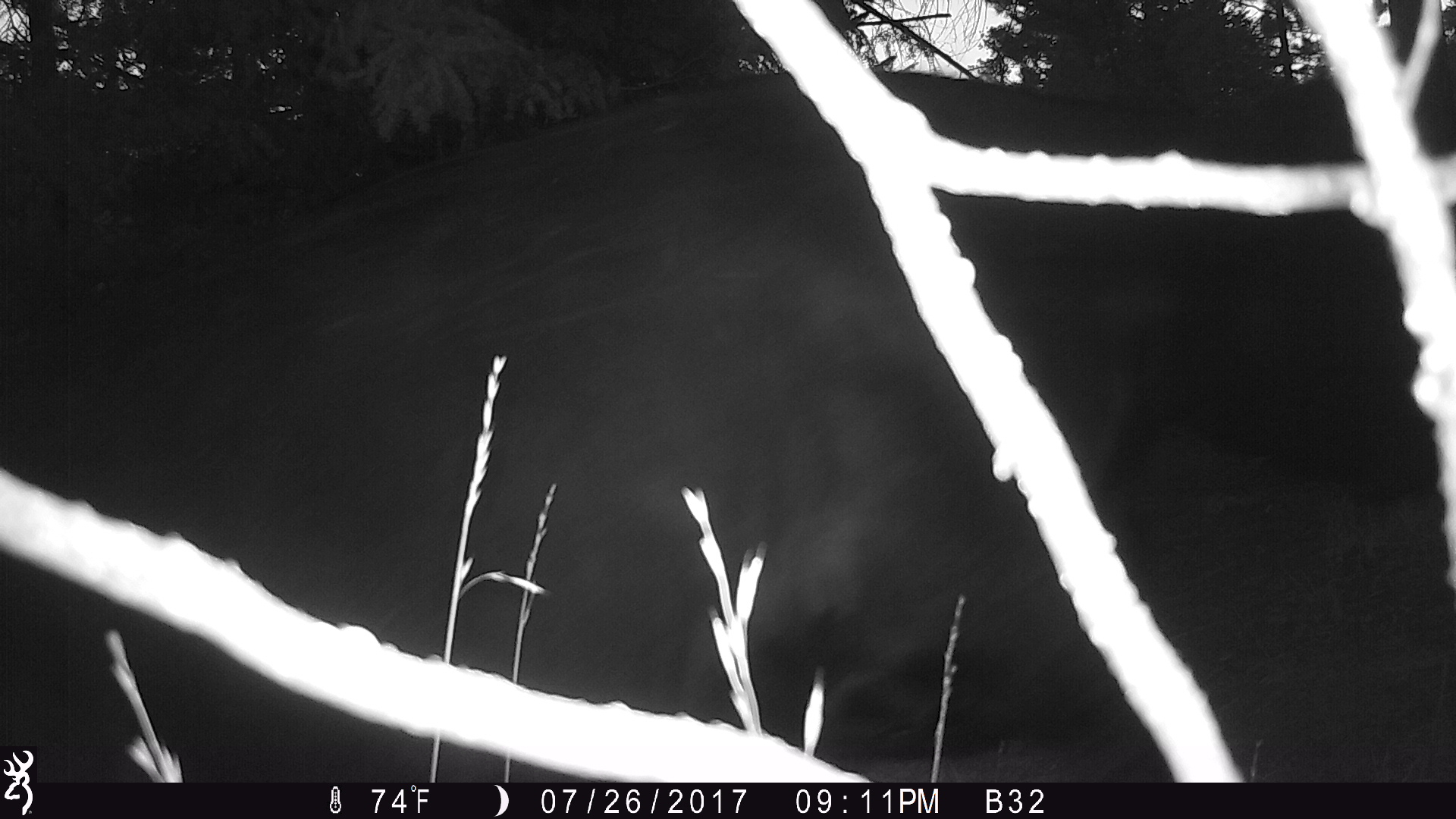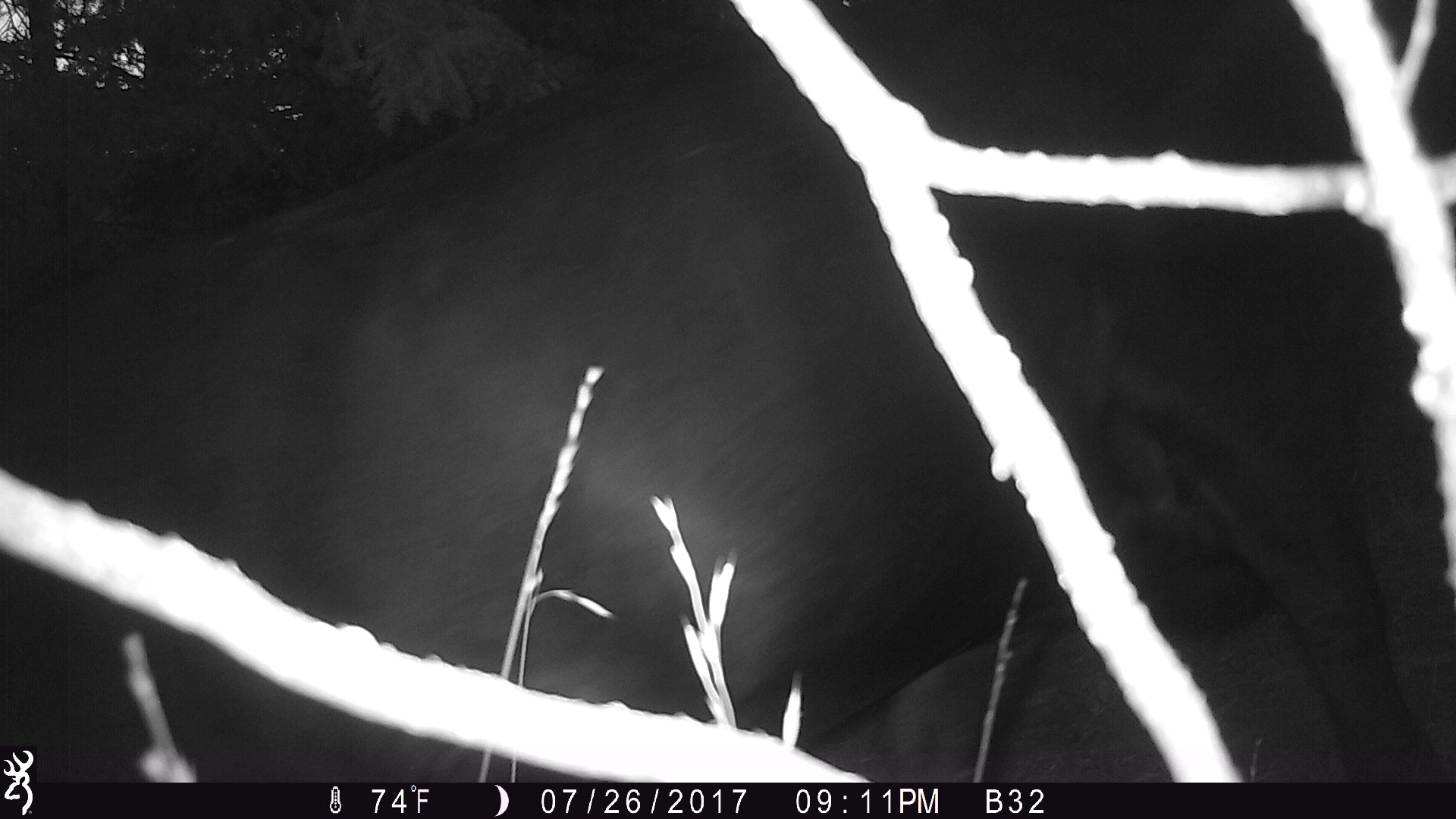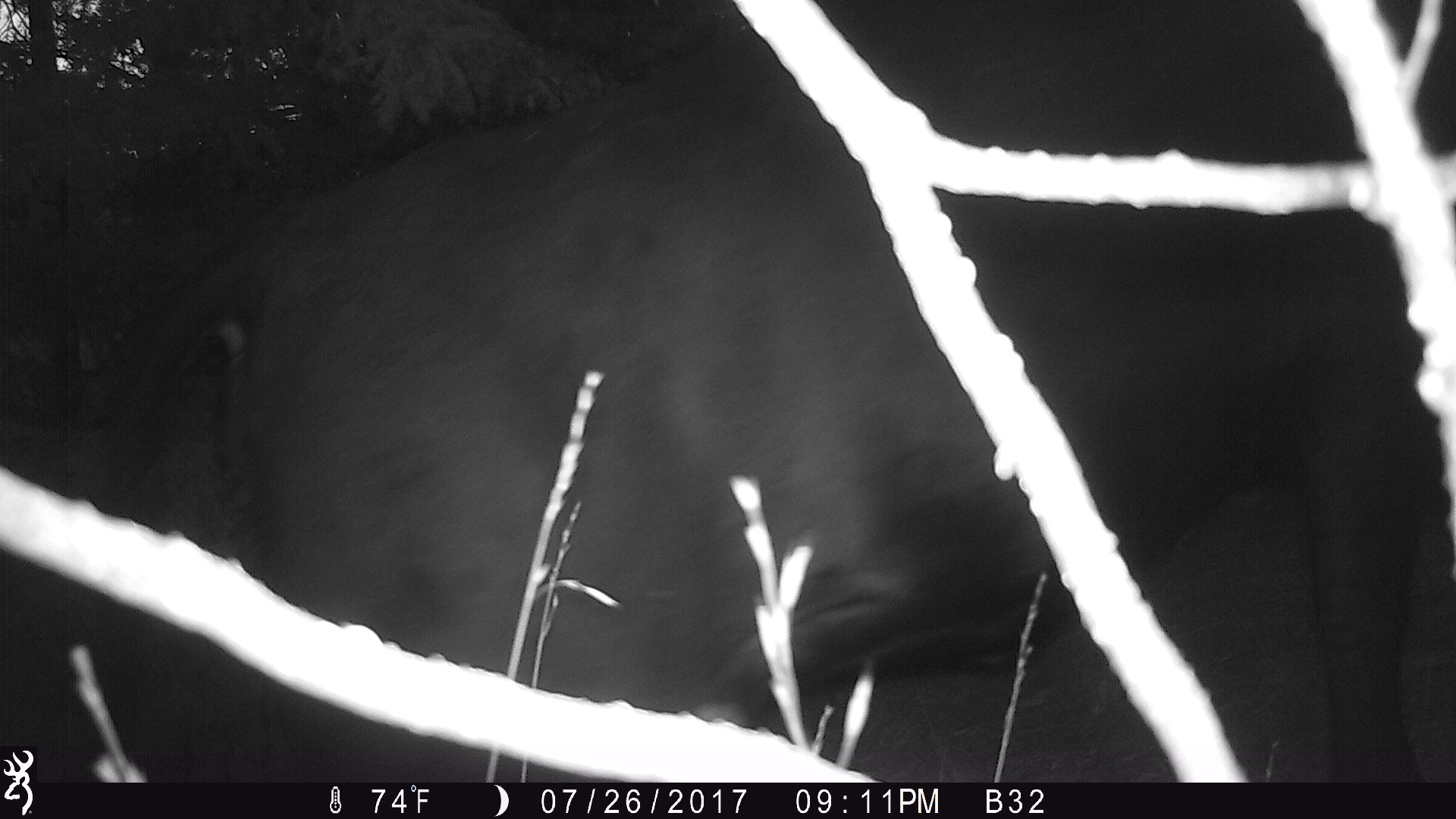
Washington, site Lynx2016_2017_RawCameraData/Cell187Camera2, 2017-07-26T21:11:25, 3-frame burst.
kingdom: Animalia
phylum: Chordata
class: Mammalia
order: Artiodactyla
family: Bovidae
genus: Bos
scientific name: Bos taurus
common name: domestic cattle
Domestic cattle (Bos taurus). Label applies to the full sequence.